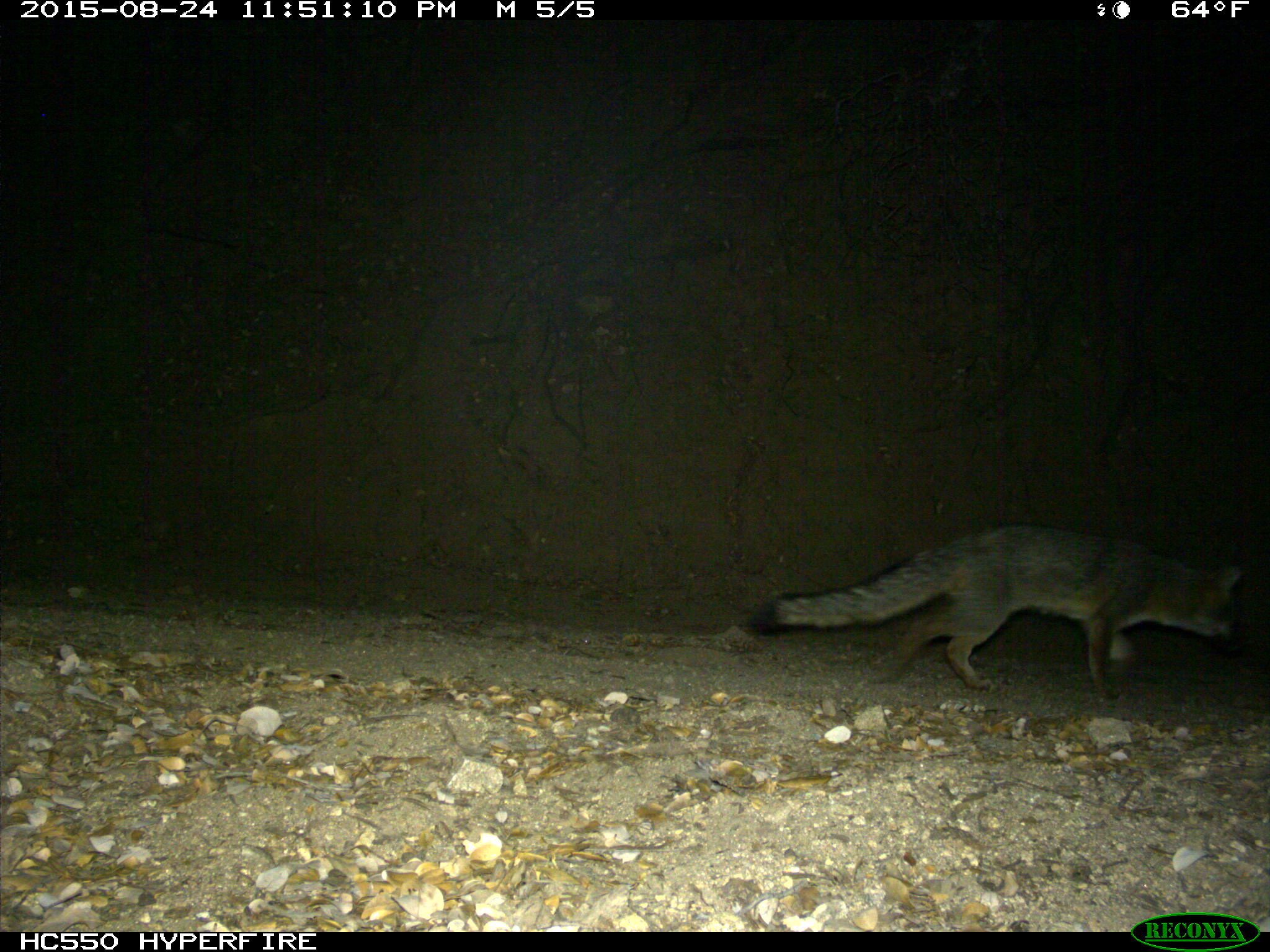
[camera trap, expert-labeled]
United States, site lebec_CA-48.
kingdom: Animalia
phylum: Chordata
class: Mammalia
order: Carnivora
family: Canidae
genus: Urocyon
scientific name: Urocyon cinereoargenteus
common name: gray fox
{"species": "Urocyon cinereoargenteus (gray fox)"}